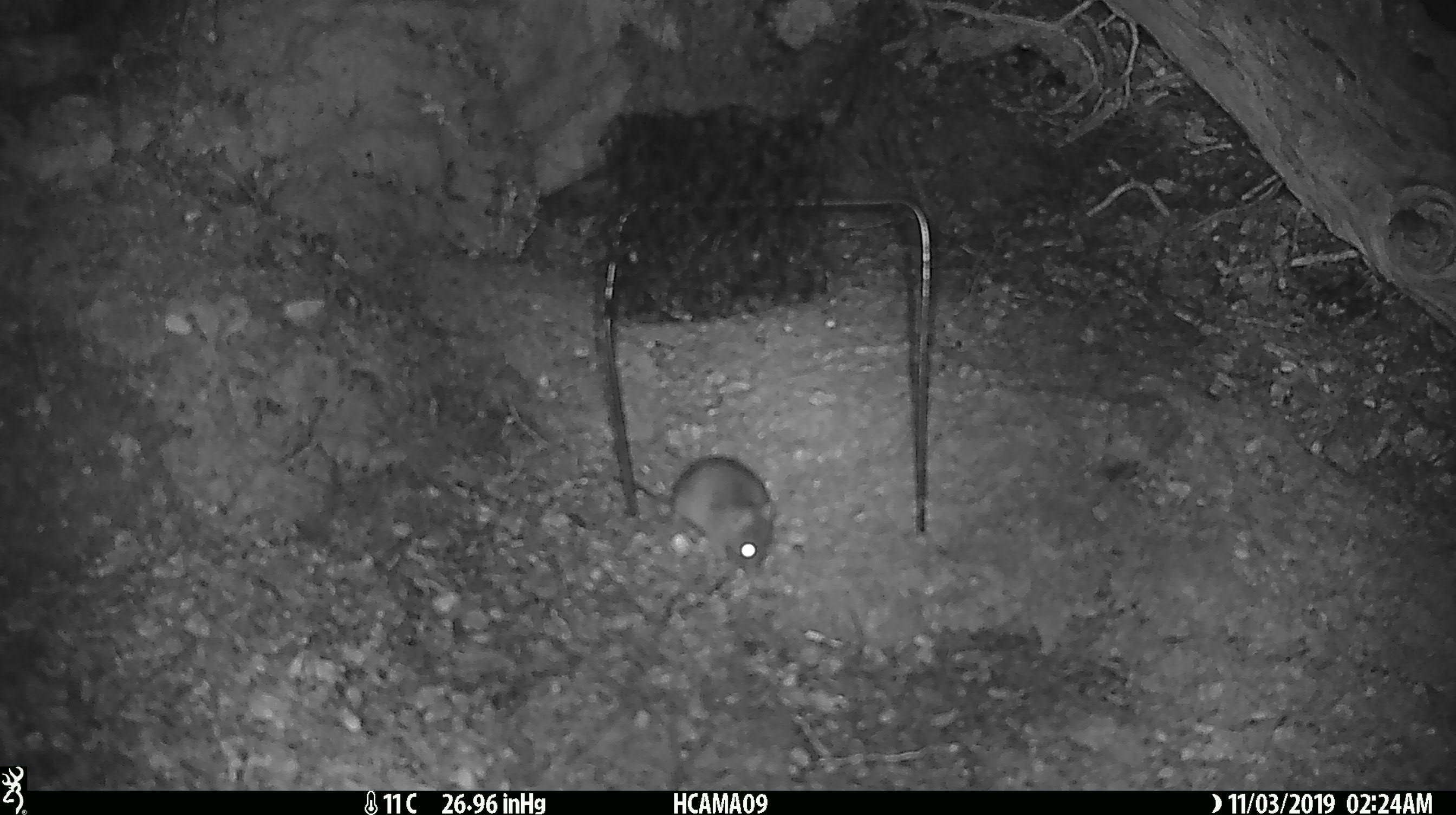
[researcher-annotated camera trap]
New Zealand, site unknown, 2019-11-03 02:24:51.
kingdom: Animalia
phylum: Chordata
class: Mammalia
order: Rodentia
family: Muridae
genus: Mus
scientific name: Mus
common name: mouse